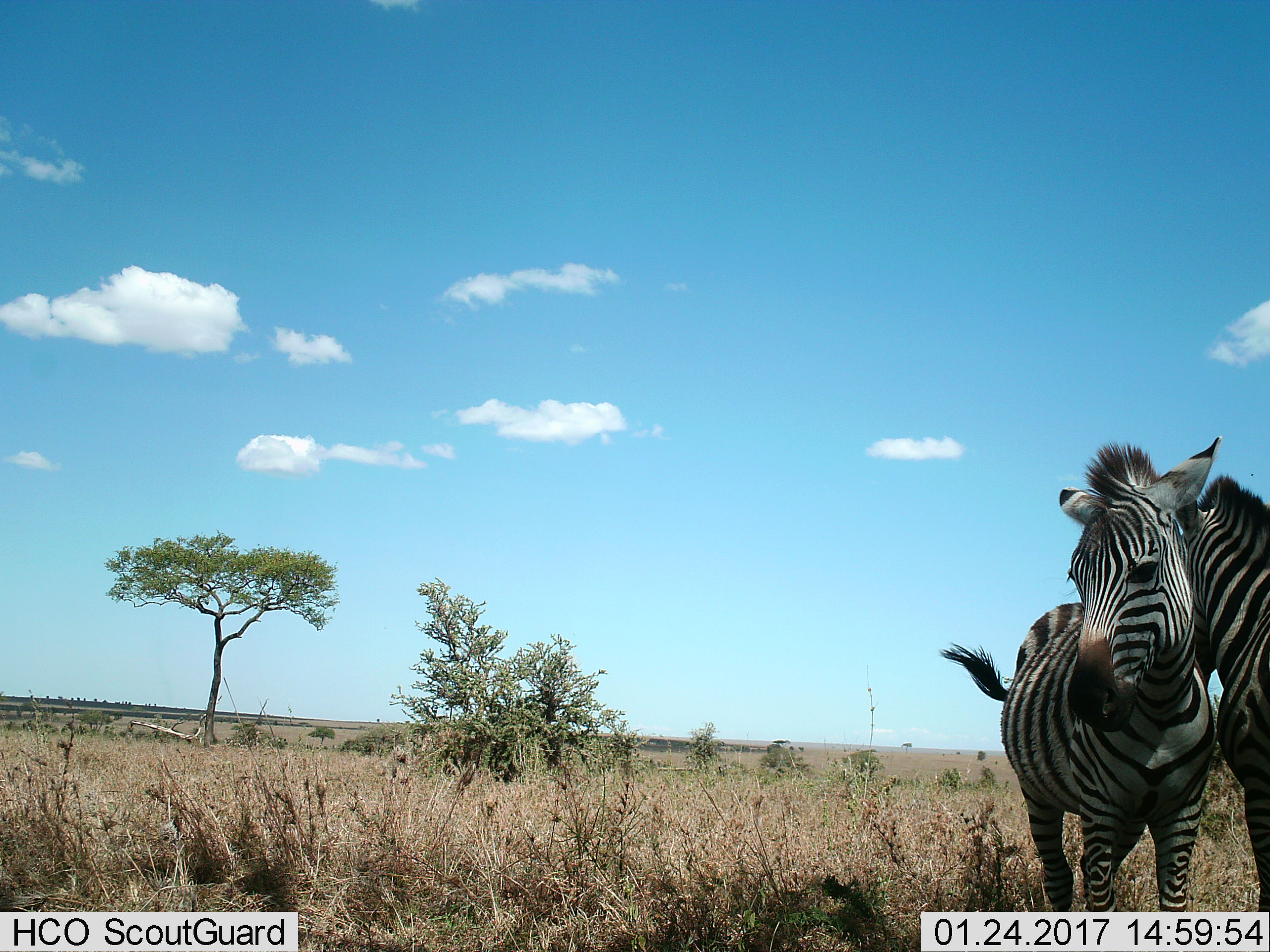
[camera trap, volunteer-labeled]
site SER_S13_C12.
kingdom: Animalia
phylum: Chordata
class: Mammalia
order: Perissodactyla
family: Equidae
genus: Equus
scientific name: Equus quagga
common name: plains zebra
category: zebraplains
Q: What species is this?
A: Zebraplains (plains zebra) (Equus quagga).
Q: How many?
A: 2.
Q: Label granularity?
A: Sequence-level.